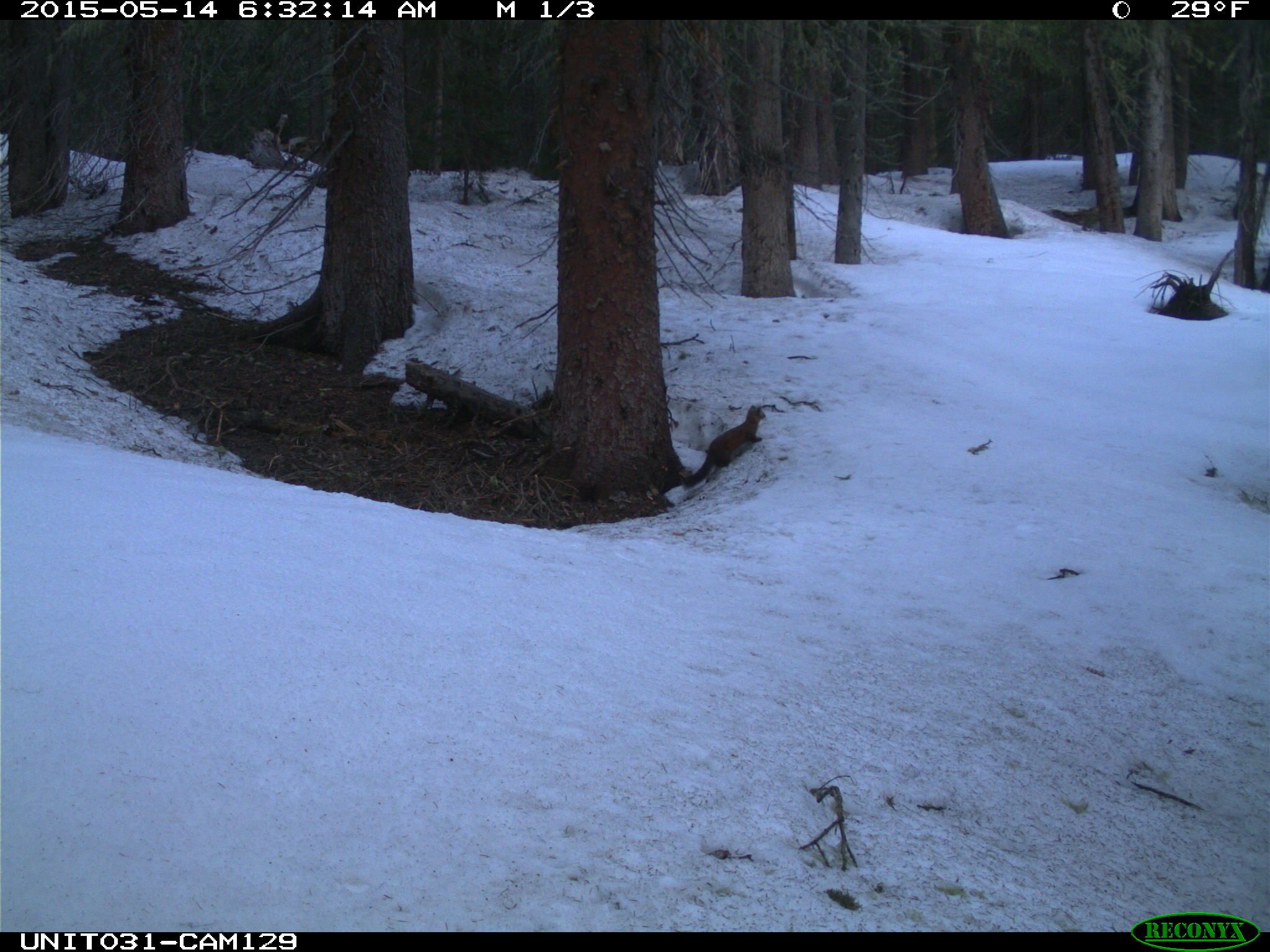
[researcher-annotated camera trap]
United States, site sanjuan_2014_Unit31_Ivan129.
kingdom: Animalia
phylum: Chordata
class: Mammalia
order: Carnivora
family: Mustelidae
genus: Martes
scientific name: Martes americana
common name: american marten